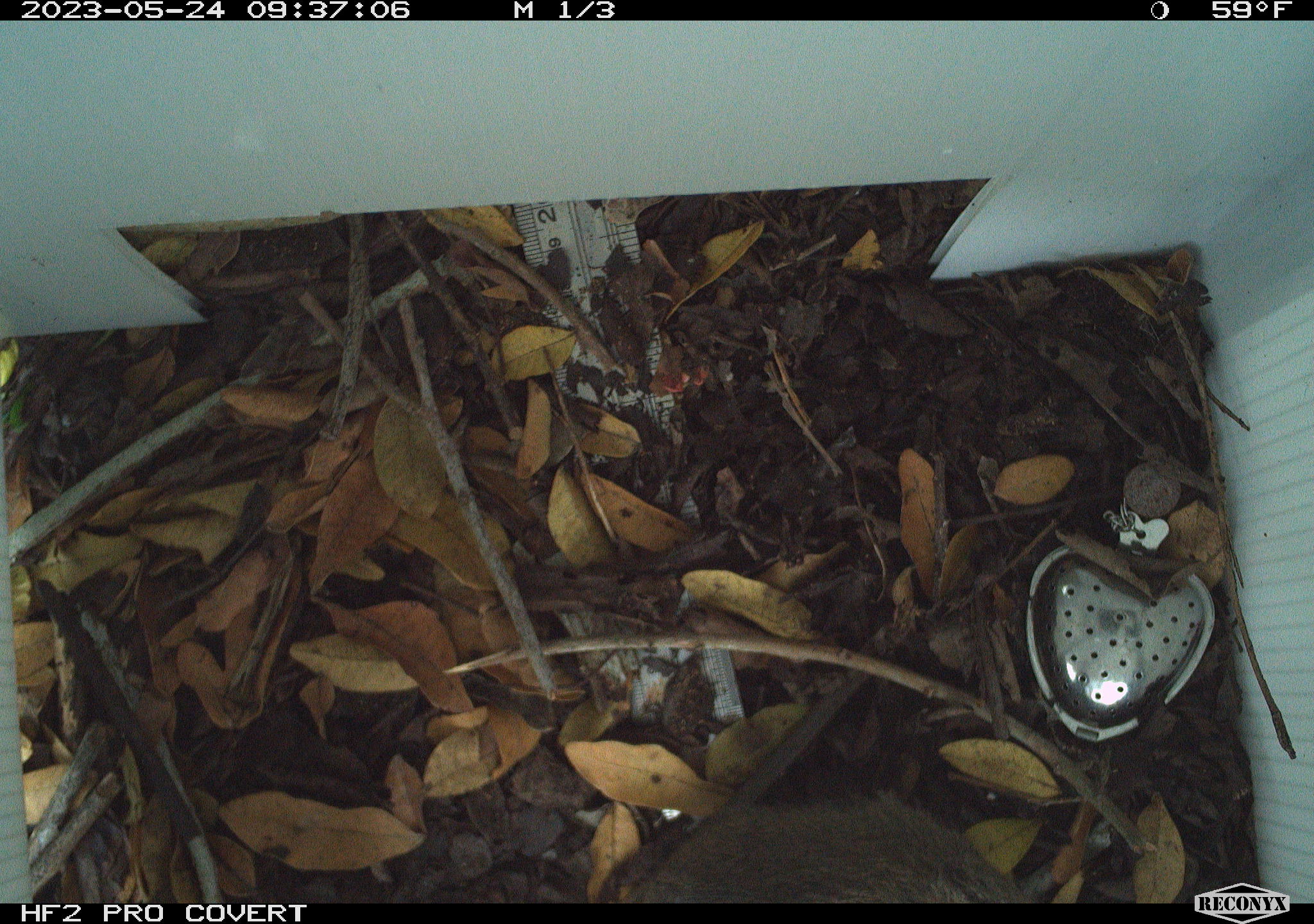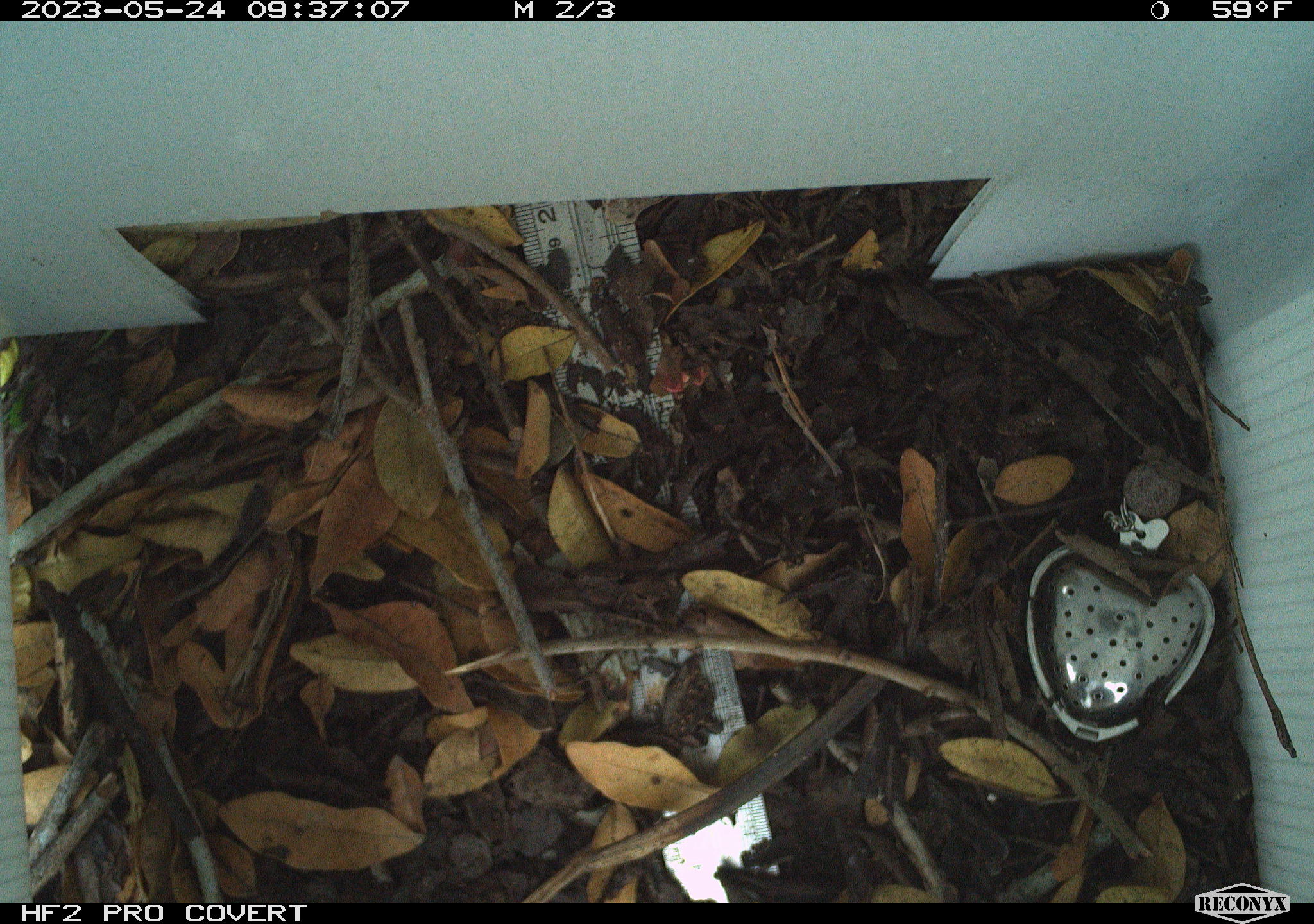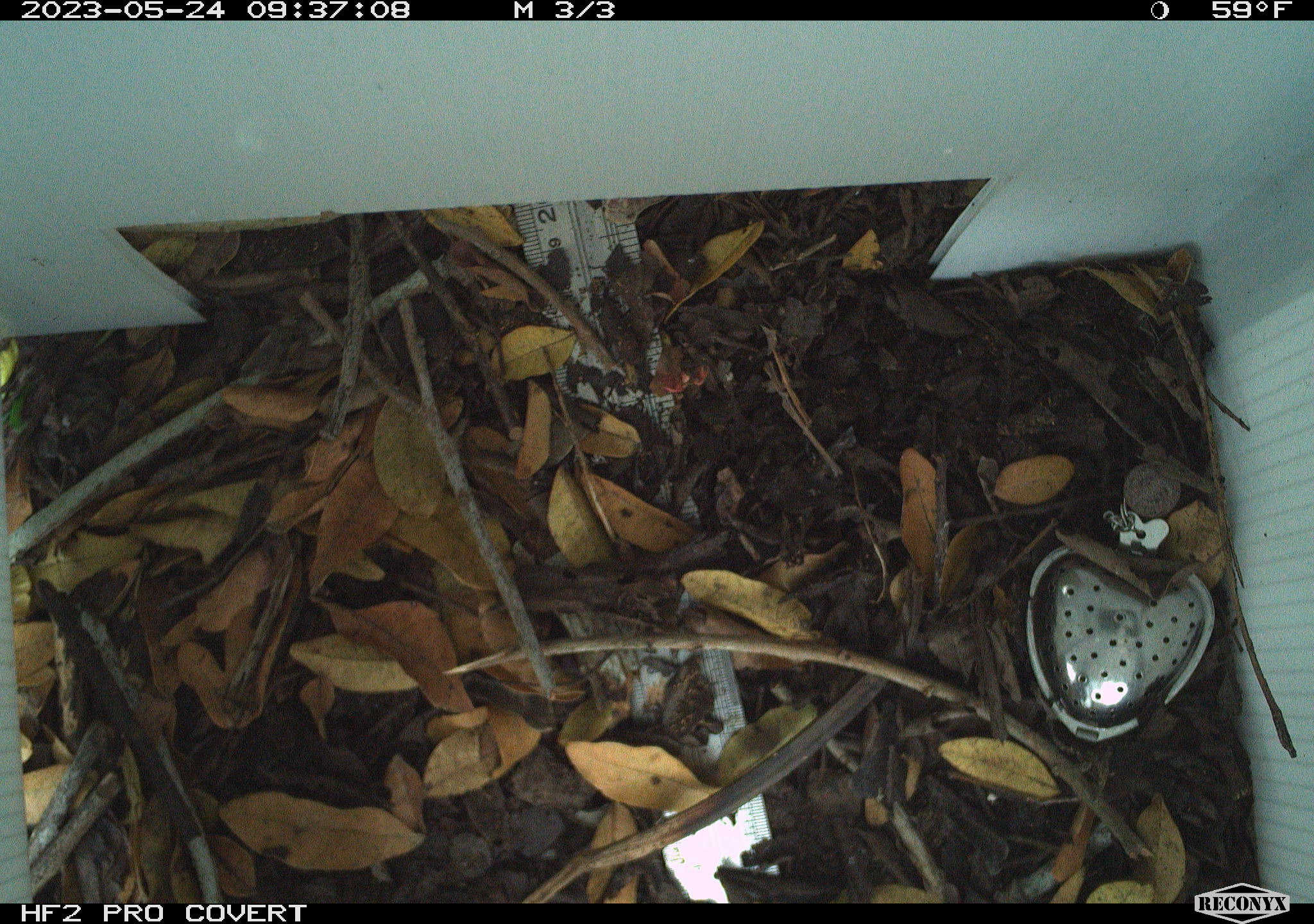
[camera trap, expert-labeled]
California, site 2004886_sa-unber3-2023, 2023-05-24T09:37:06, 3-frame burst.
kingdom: Animalia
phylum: Chordata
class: Mammalia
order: Rodentia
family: Cricetidae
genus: Microtus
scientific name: Microtus californicus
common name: california vole